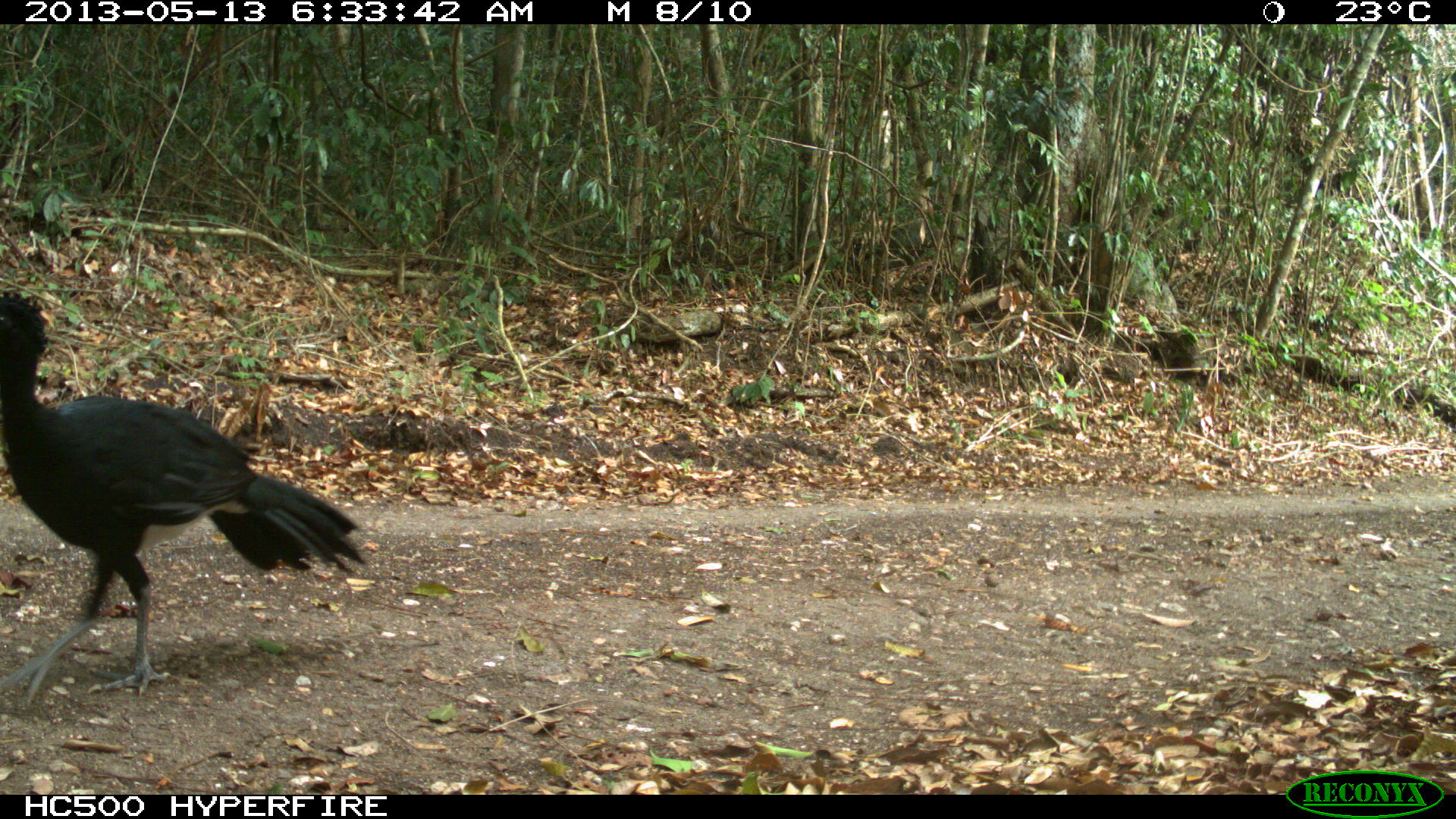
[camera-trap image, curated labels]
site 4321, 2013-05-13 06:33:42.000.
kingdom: Animalia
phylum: Chordata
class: Aves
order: Galliformes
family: Cracidae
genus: Crax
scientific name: Crax rubra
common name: great curassow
Crax rubra (great curassow), count 1, sex male.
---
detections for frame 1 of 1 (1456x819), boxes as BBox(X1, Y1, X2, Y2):
crax rubra: BBox(0, 294, 365, 705)